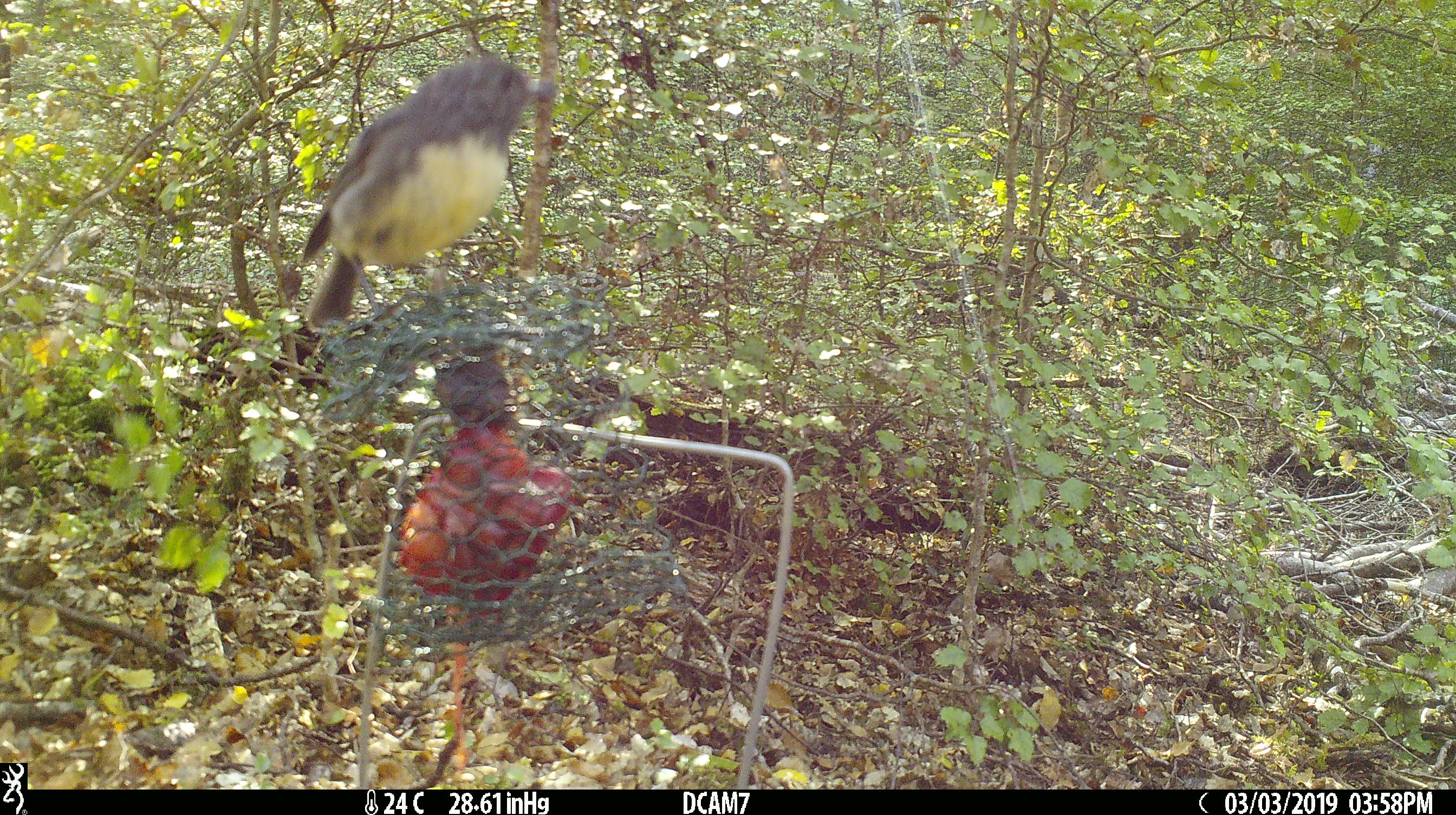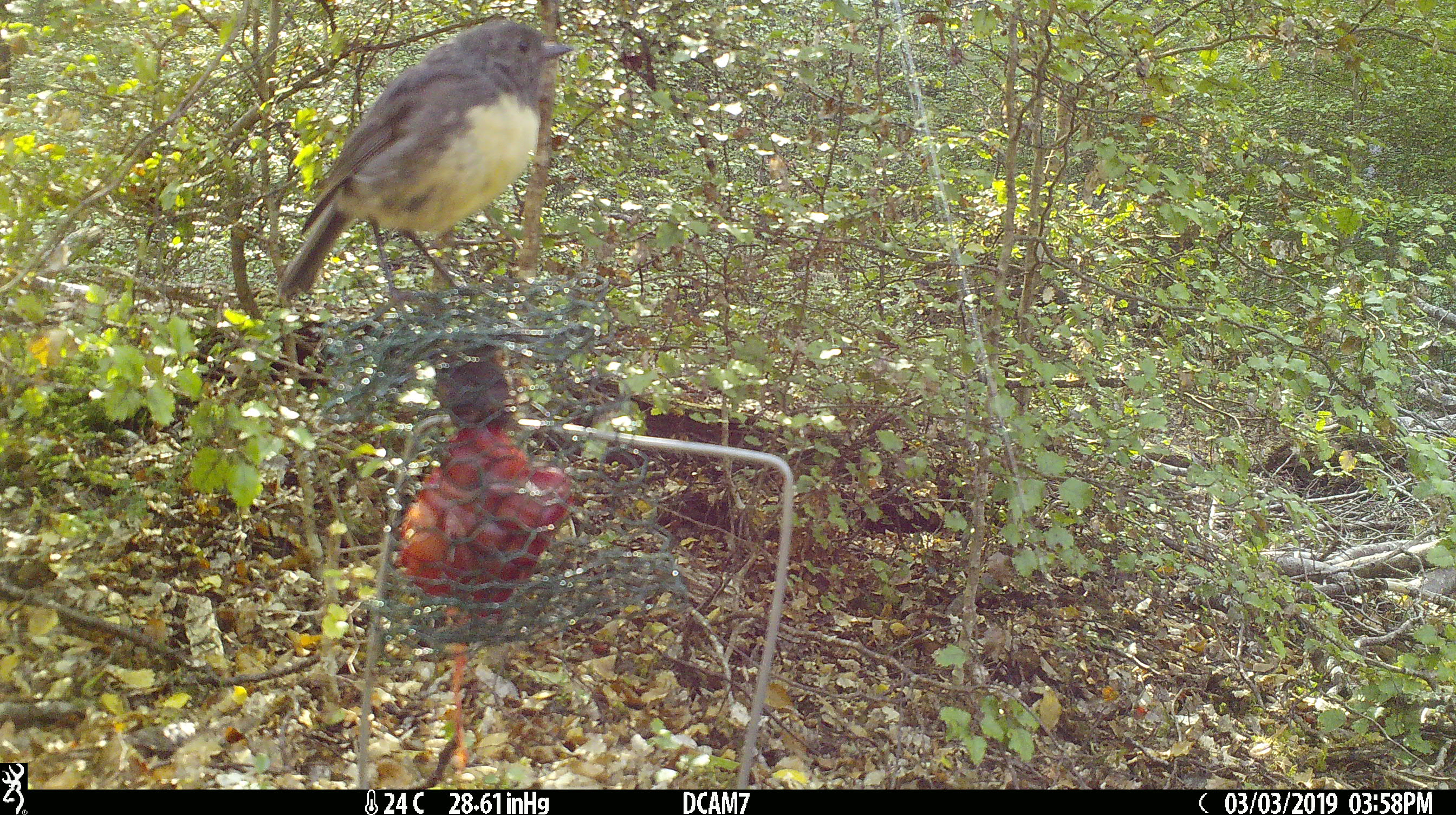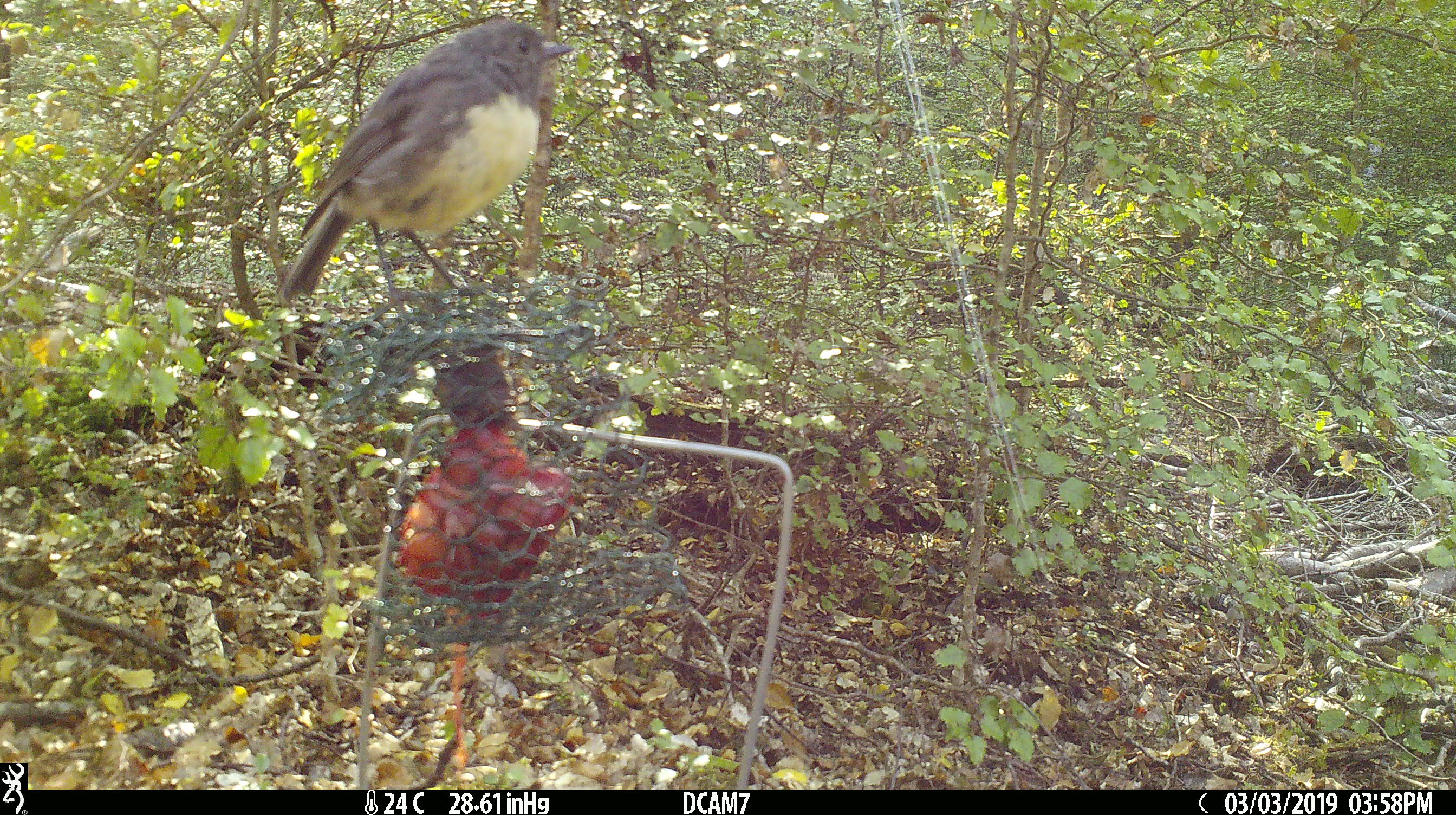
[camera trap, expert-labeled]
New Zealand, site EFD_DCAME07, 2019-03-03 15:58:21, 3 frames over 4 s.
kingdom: Animalia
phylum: Chordata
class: Aves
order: Passeriformes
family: Petroicidae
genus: Petroica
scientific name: Petroica australis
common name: new zealand robin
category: robin